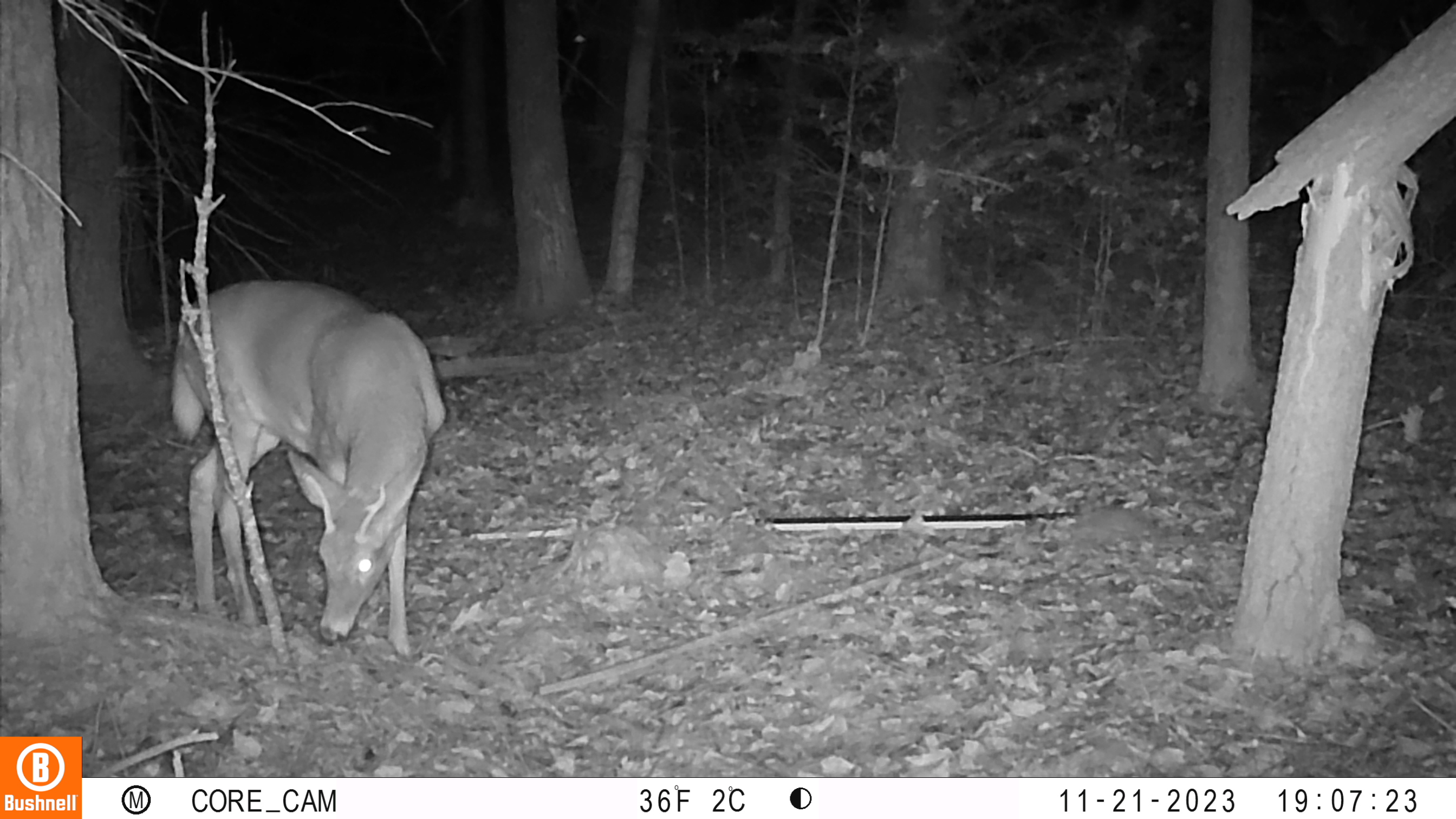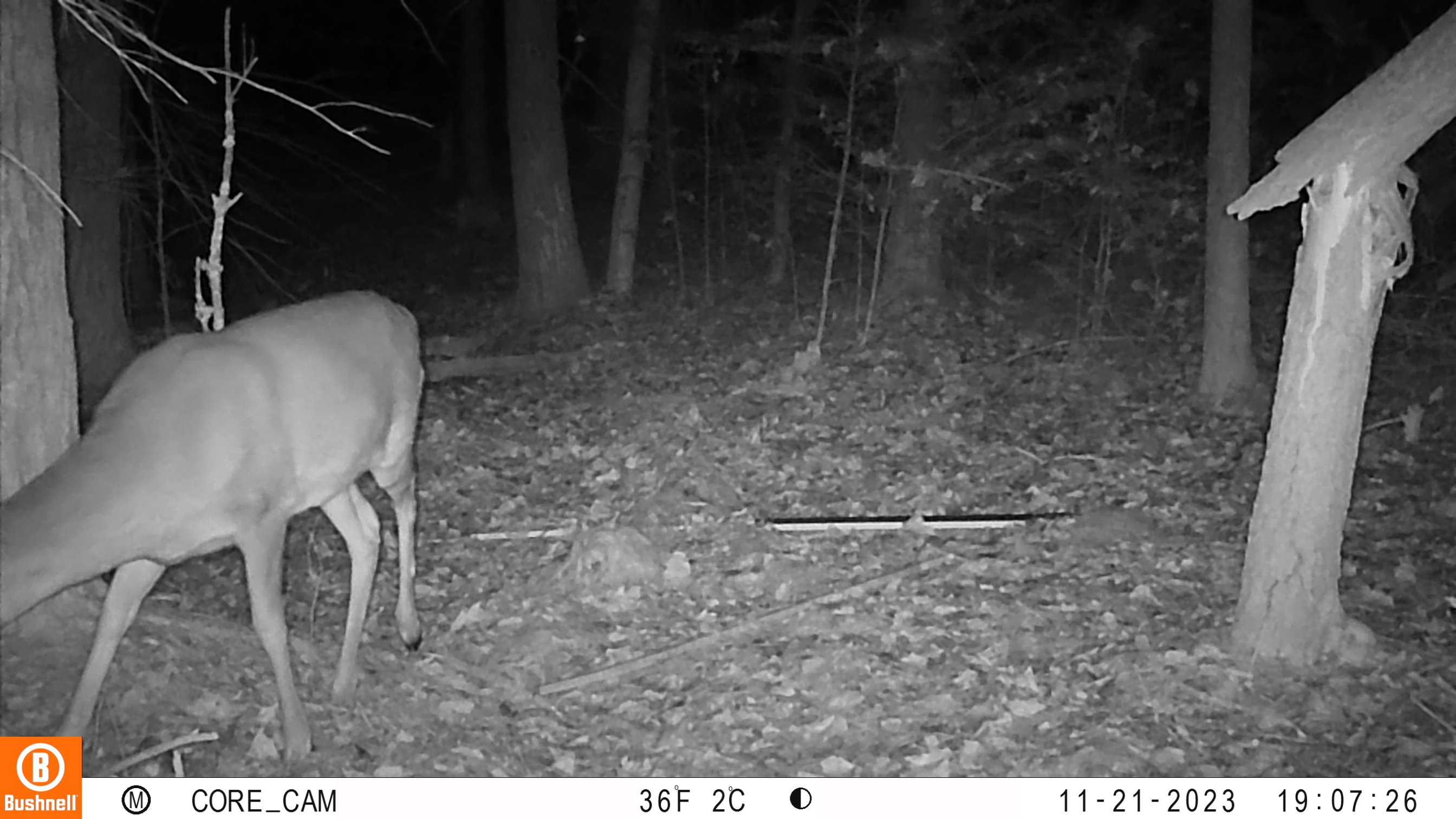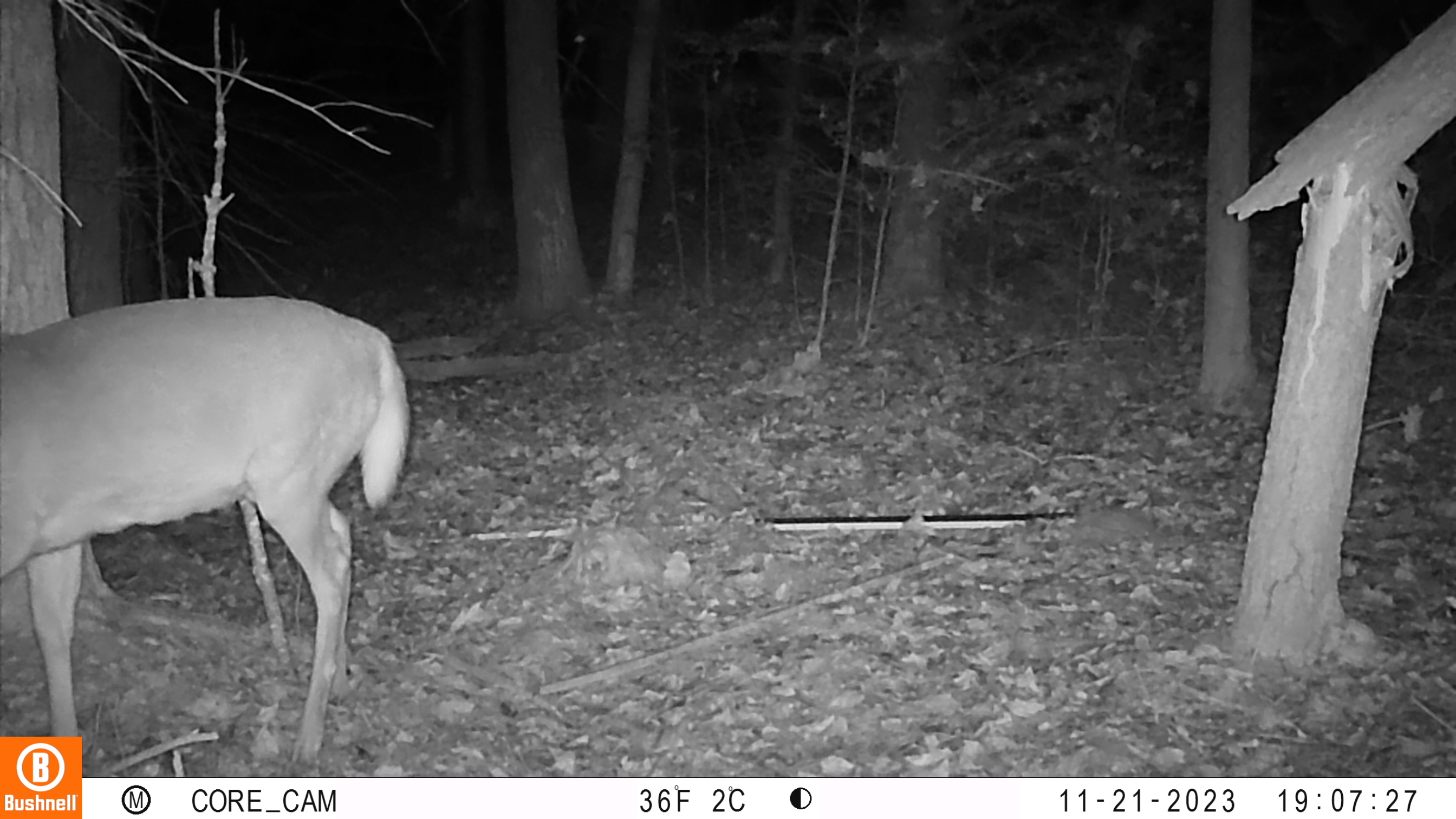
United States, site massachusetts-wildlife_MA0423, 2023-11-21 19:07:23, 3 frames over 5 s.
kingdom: Animalia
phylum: Chordata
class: Mammalia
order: Artiodactyla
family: Cervidae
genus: Odocoileus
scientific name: Odocoileus virginianus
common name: white-tailed deer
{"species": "white-tailed deer (Odocoileus virginianus)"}